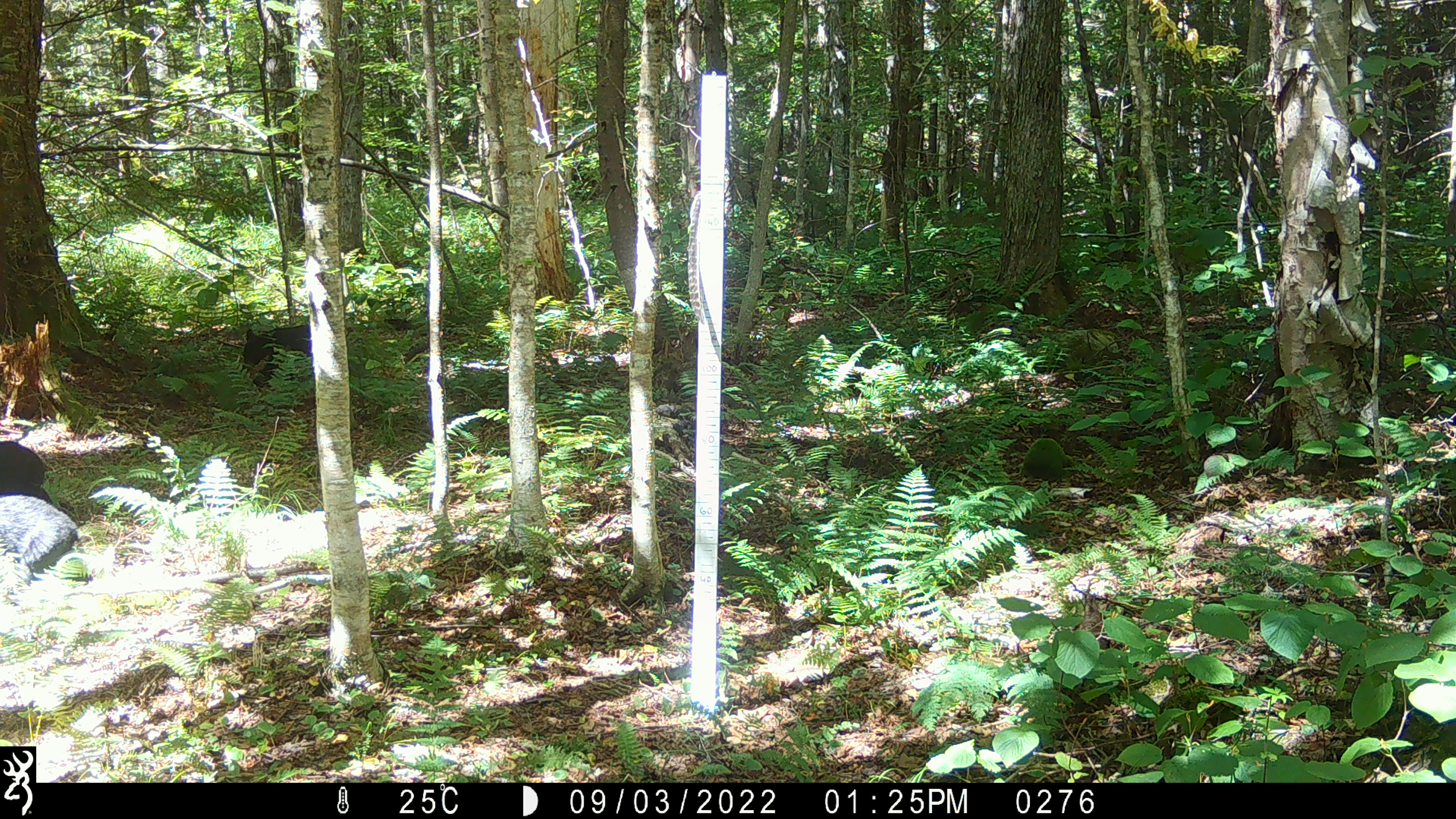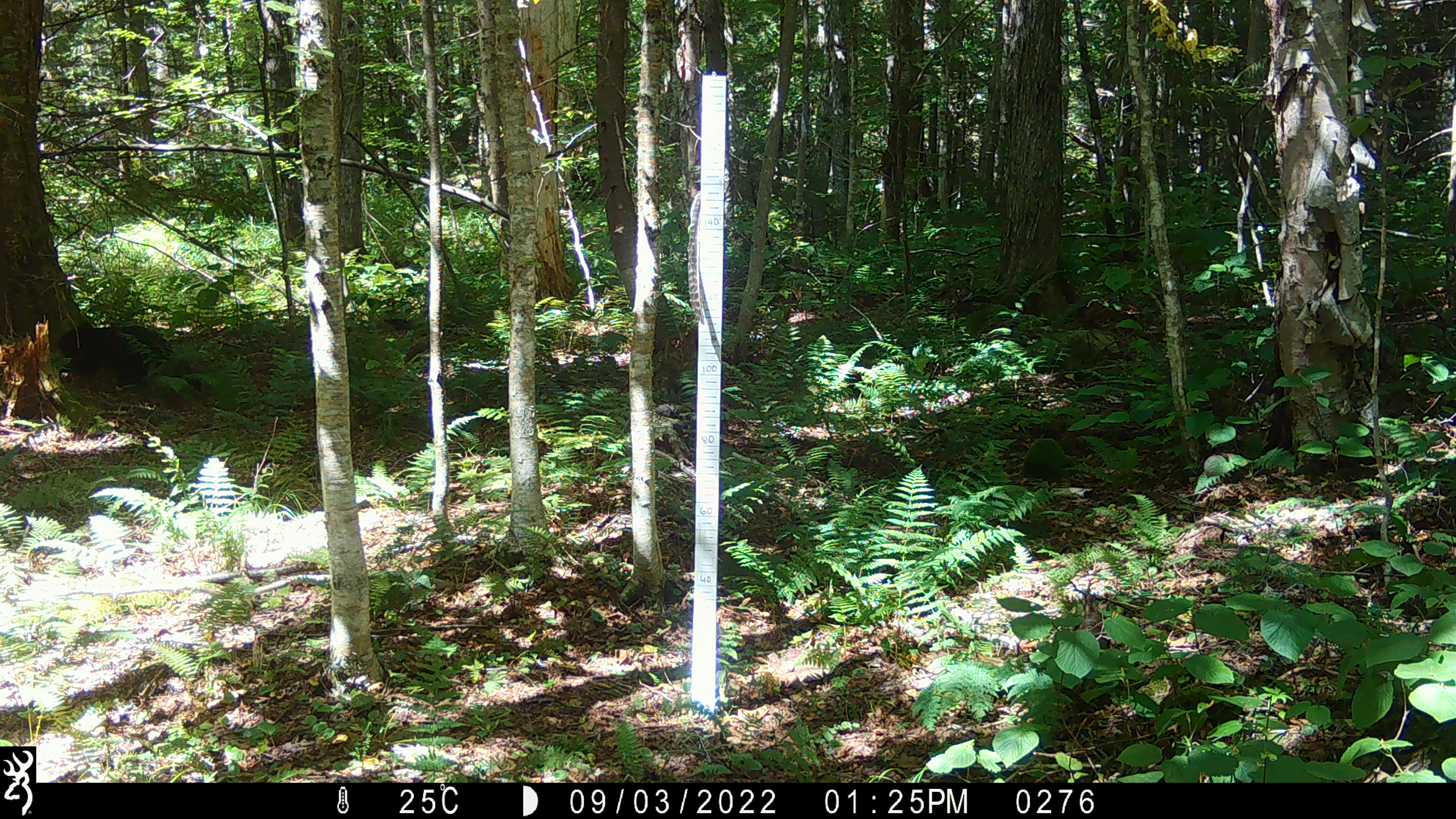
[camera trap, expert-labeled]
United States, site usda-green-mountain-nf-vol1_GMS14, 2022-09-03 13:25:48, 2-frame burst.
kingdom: Animalia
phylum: Chordata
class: Mammalia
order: Carnivora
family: Ursidae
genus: Ursus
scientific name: Ursus americanus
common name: black bear